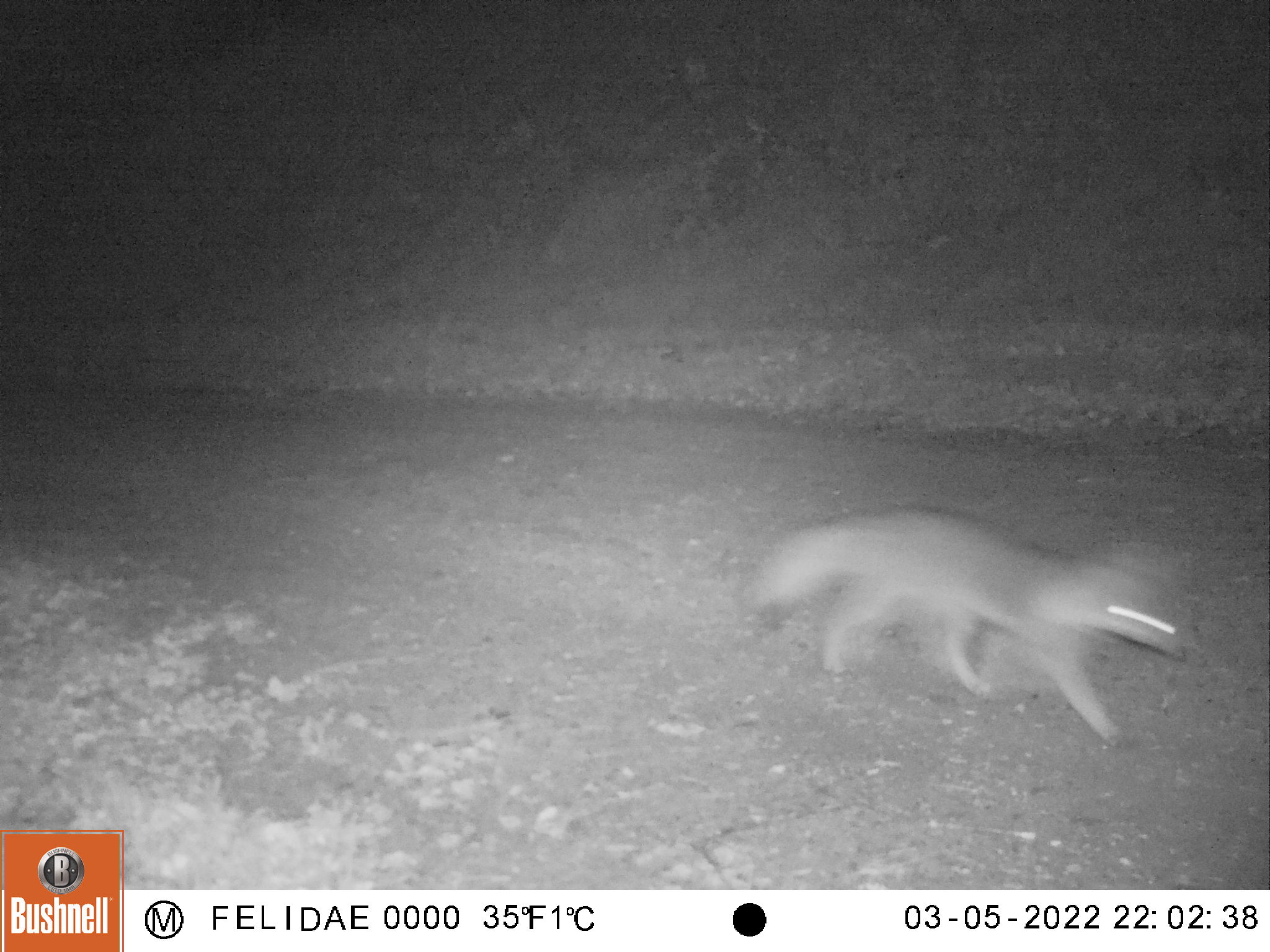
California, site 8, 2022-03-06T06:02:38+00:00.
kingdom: Animalia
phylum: Chordata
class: Mammalia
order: Carnivora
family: Canidae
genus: Urocyon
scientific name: Urocyon cinereoargenteus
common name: gray fox